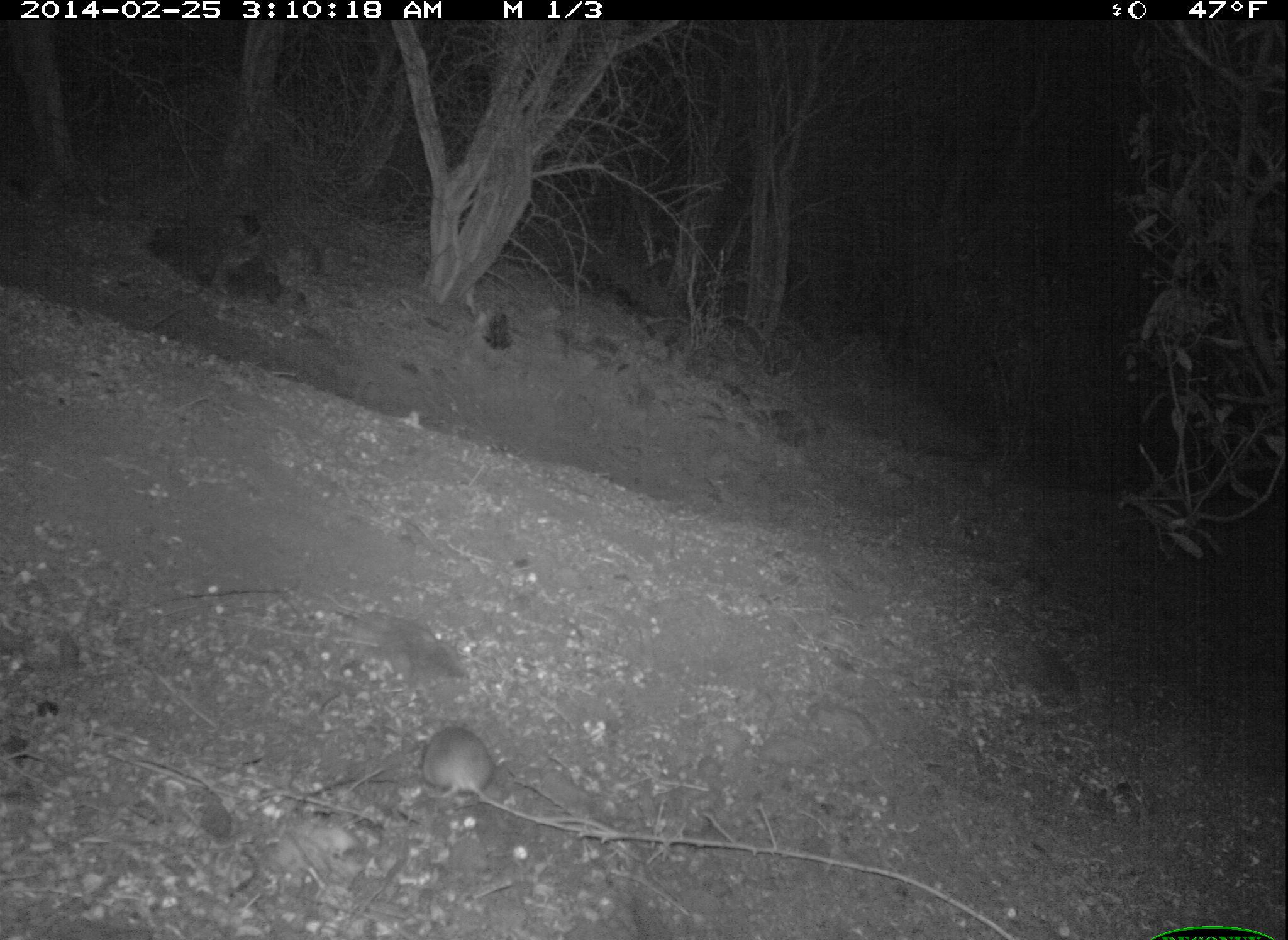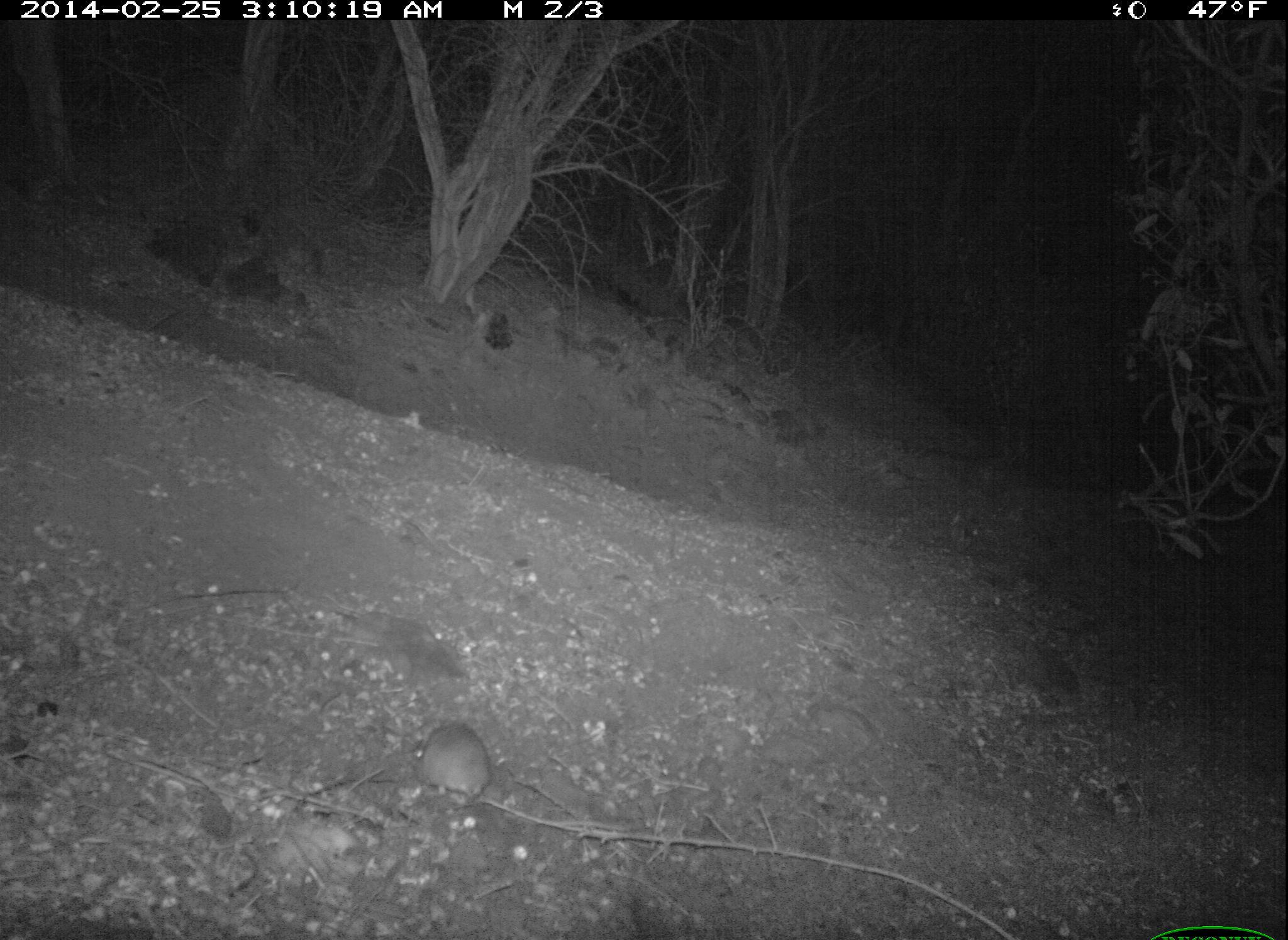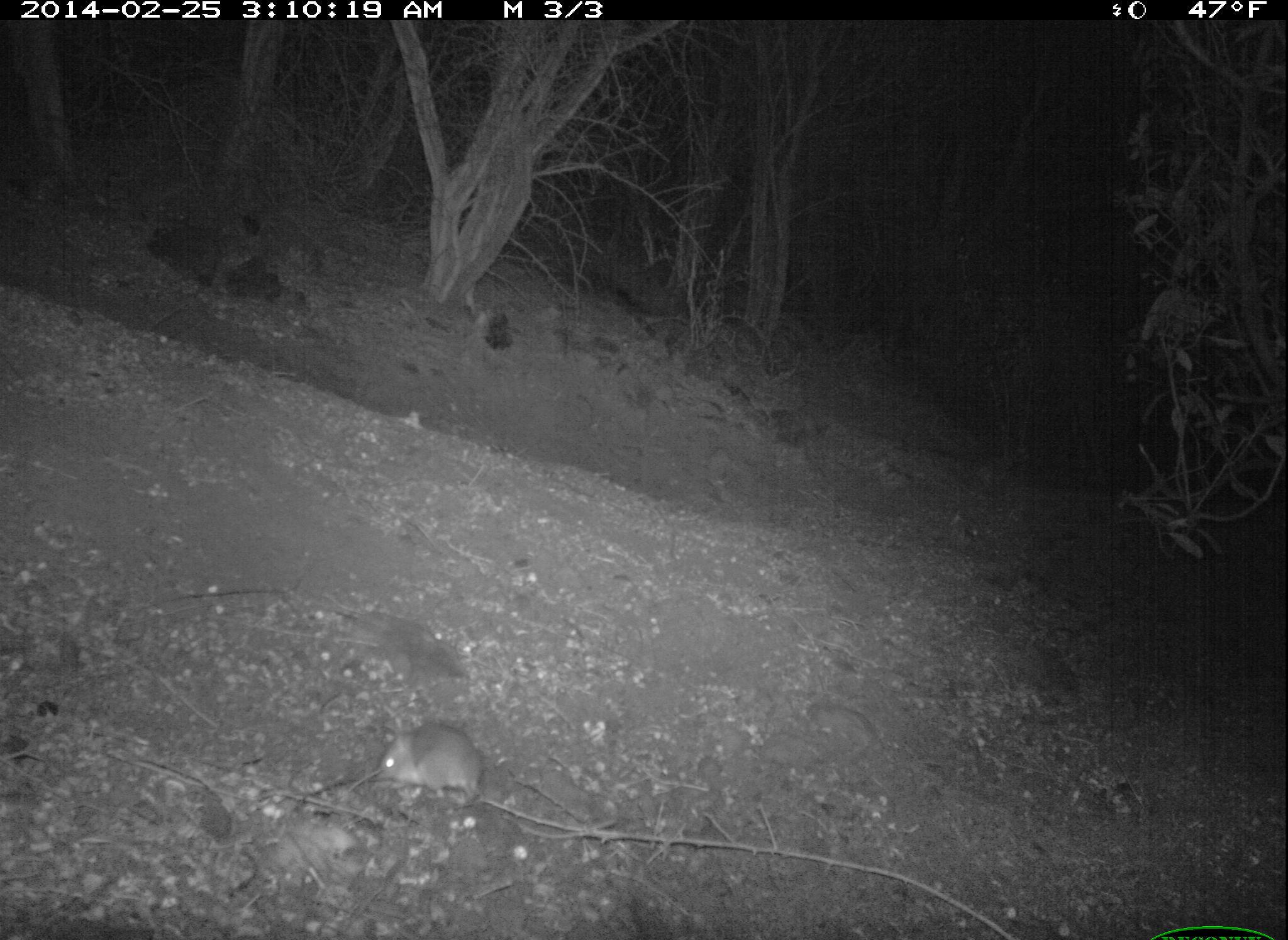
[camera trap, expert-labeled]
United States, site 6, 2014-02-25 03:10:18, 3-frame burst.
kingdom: Animalia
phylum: Chordata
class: Mammalia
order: Rodentia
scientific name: Rodentia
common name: rodent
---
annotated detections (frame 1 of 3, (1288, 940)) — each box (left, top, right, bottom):
rodent: (422, 725, 625, 844)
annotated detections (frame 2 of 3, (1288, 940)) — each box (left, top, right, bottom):
rodent: (413, 723, 633, 839)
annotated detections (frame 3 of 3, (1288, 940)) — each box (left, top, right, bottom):
rodent: (376, 723, 619, 838)